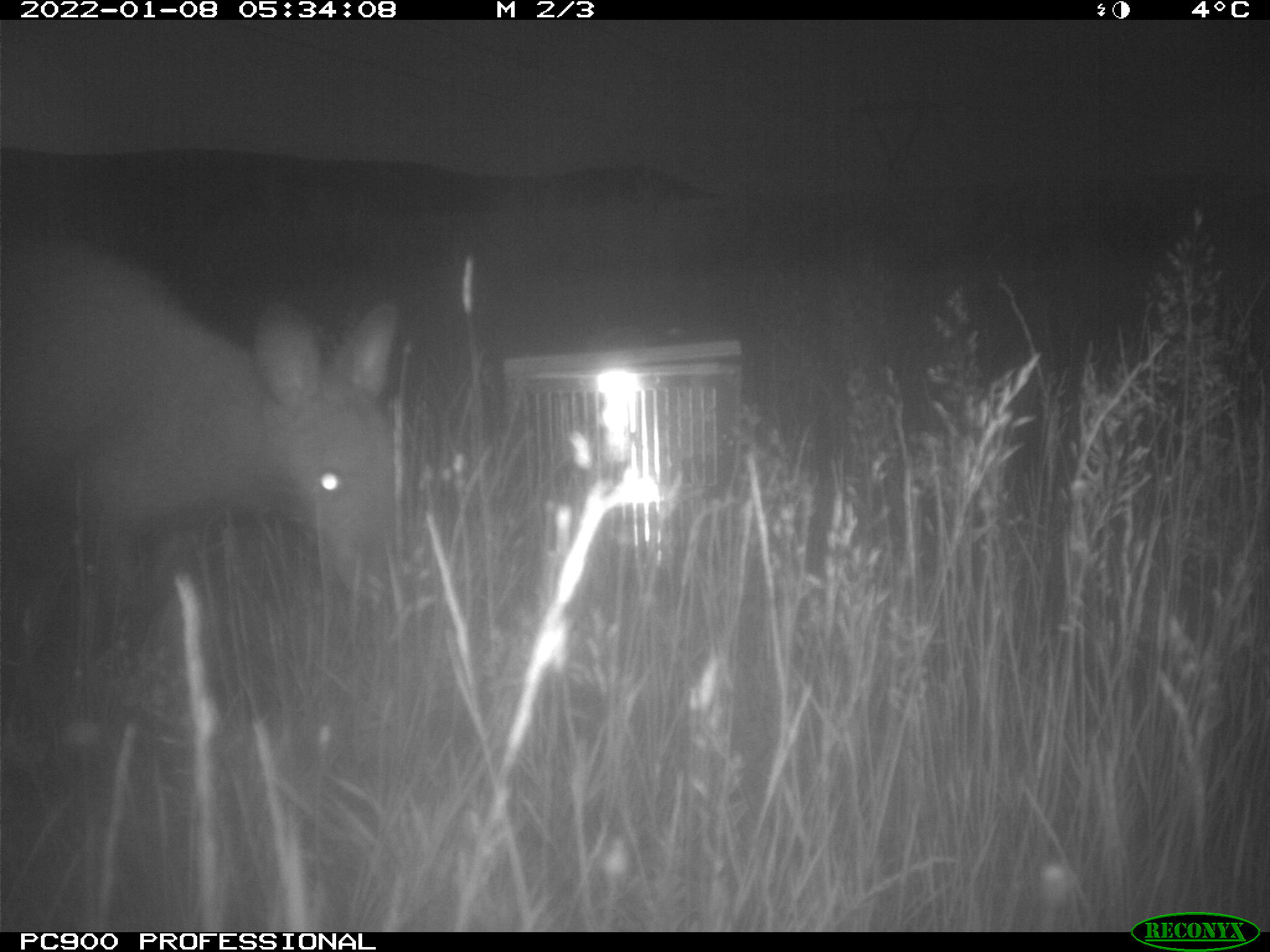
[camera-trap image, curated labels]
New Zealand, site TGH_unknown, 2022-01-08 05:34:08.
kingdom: Animalia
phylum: Chordata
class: Mammalia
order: Diprotodontia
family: Macropodidae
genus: Notamacropus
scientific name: Notamacropus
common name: wallaby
Wallaby (Notamacropus).